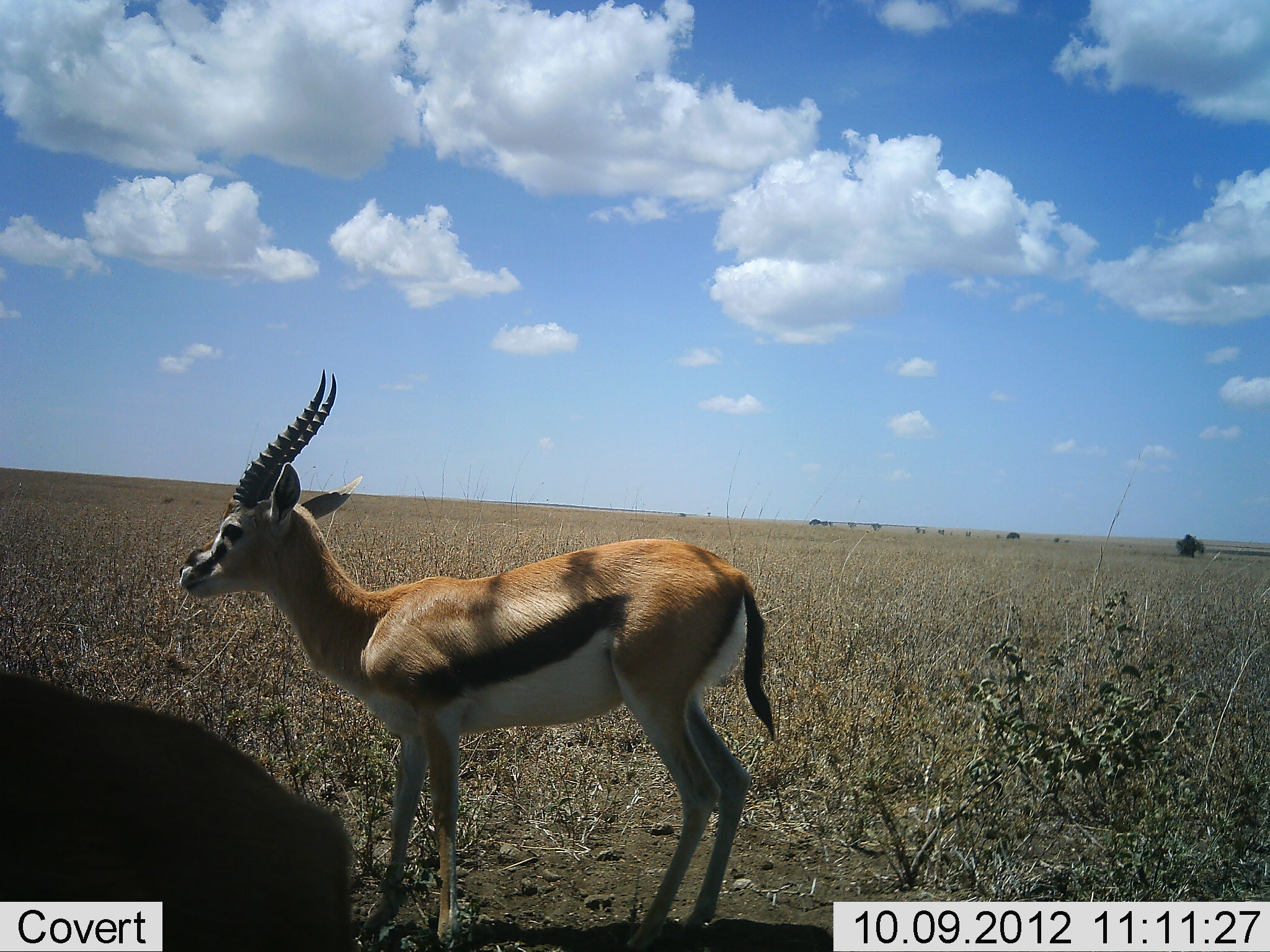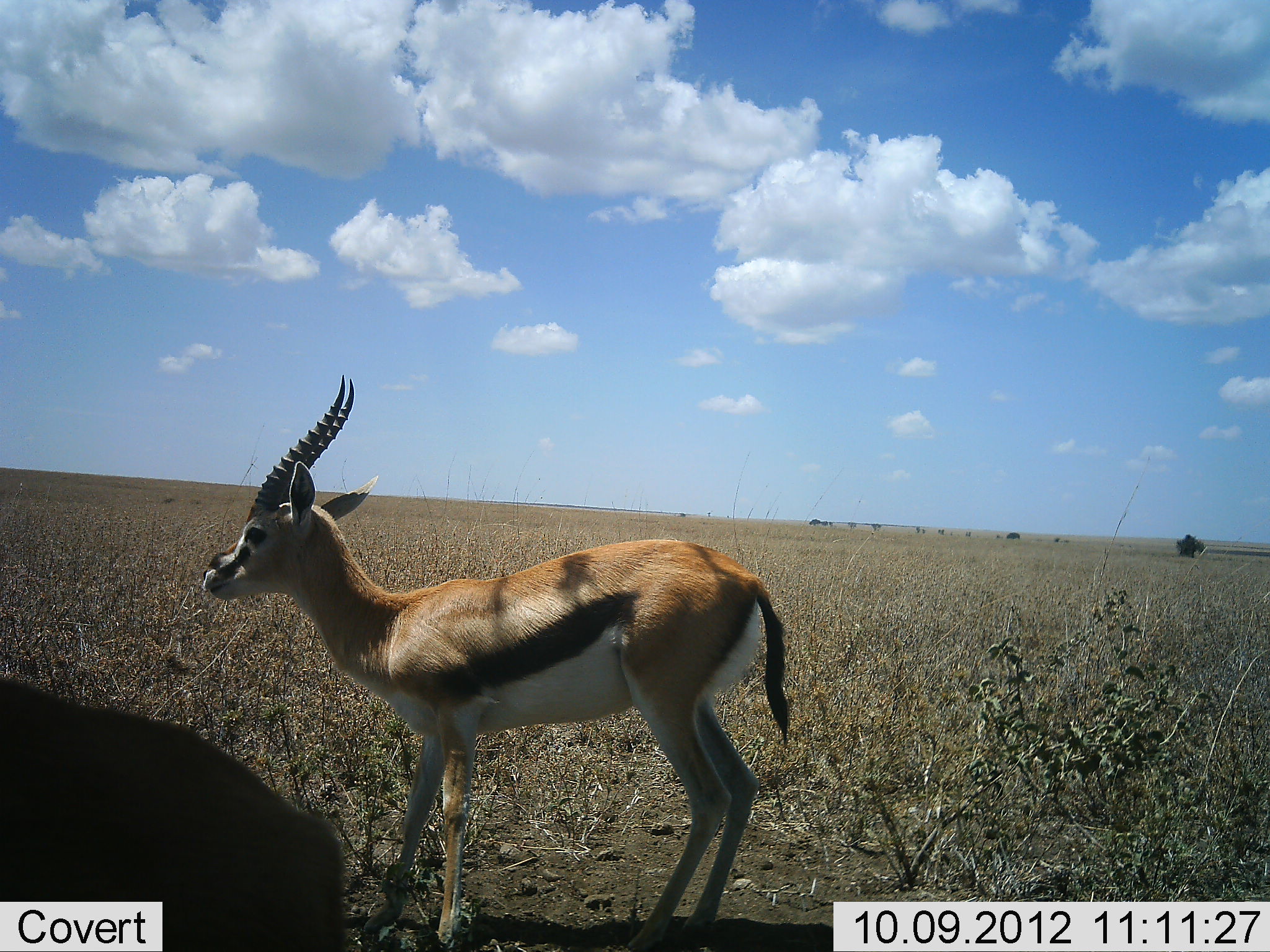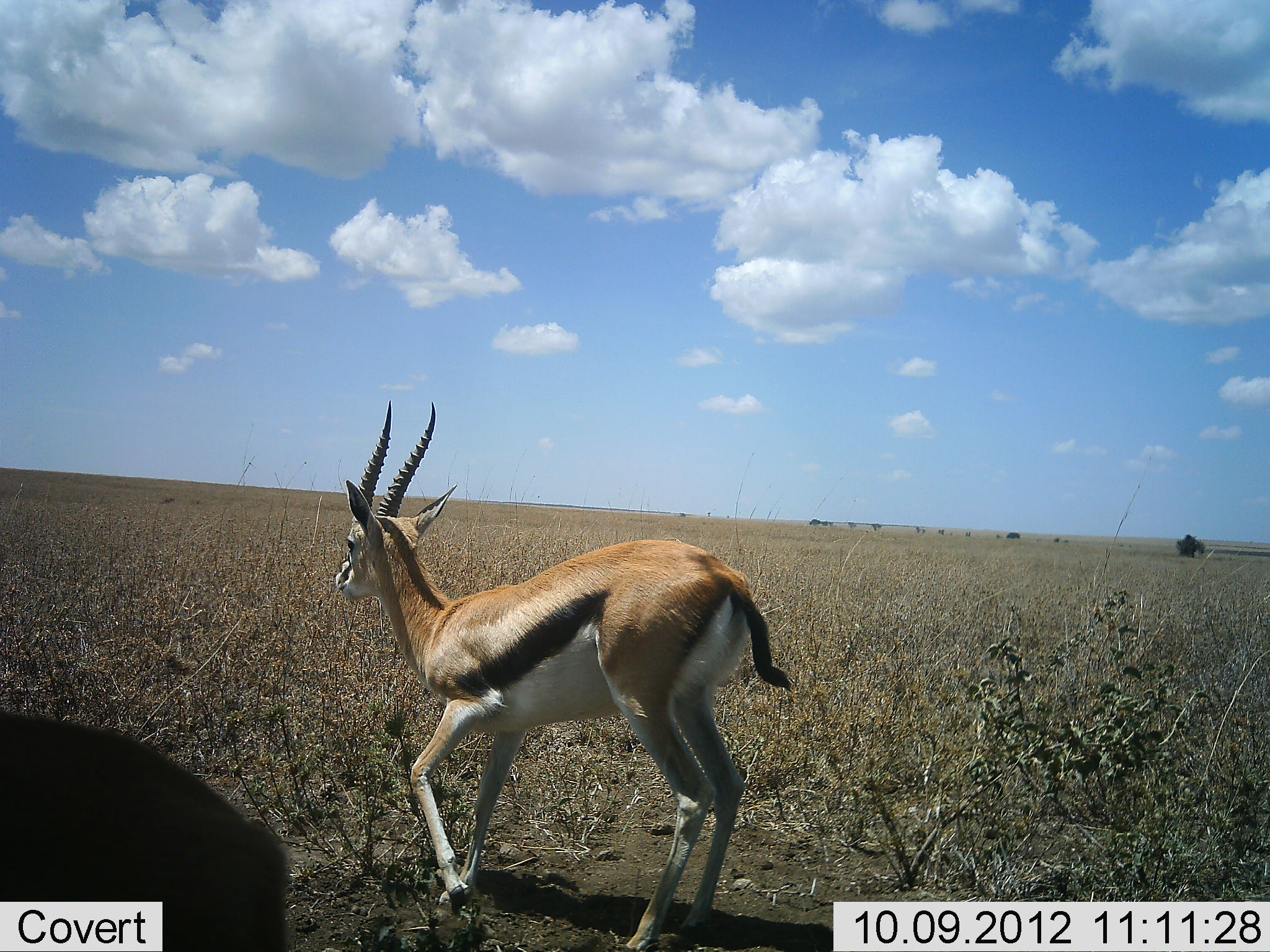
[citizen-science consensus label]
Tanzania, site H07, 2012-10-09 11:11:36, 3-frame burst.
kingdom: Animalia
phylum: Chordata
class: Mammalia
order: Artiodactyla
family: Bovidae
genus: Eudorcas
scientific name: Eudorcas thomsonii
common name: thomson's gazelle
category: gazellethomsons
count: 2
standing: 50%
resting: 0%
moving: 50%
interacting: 0%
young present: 0%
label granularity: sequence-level